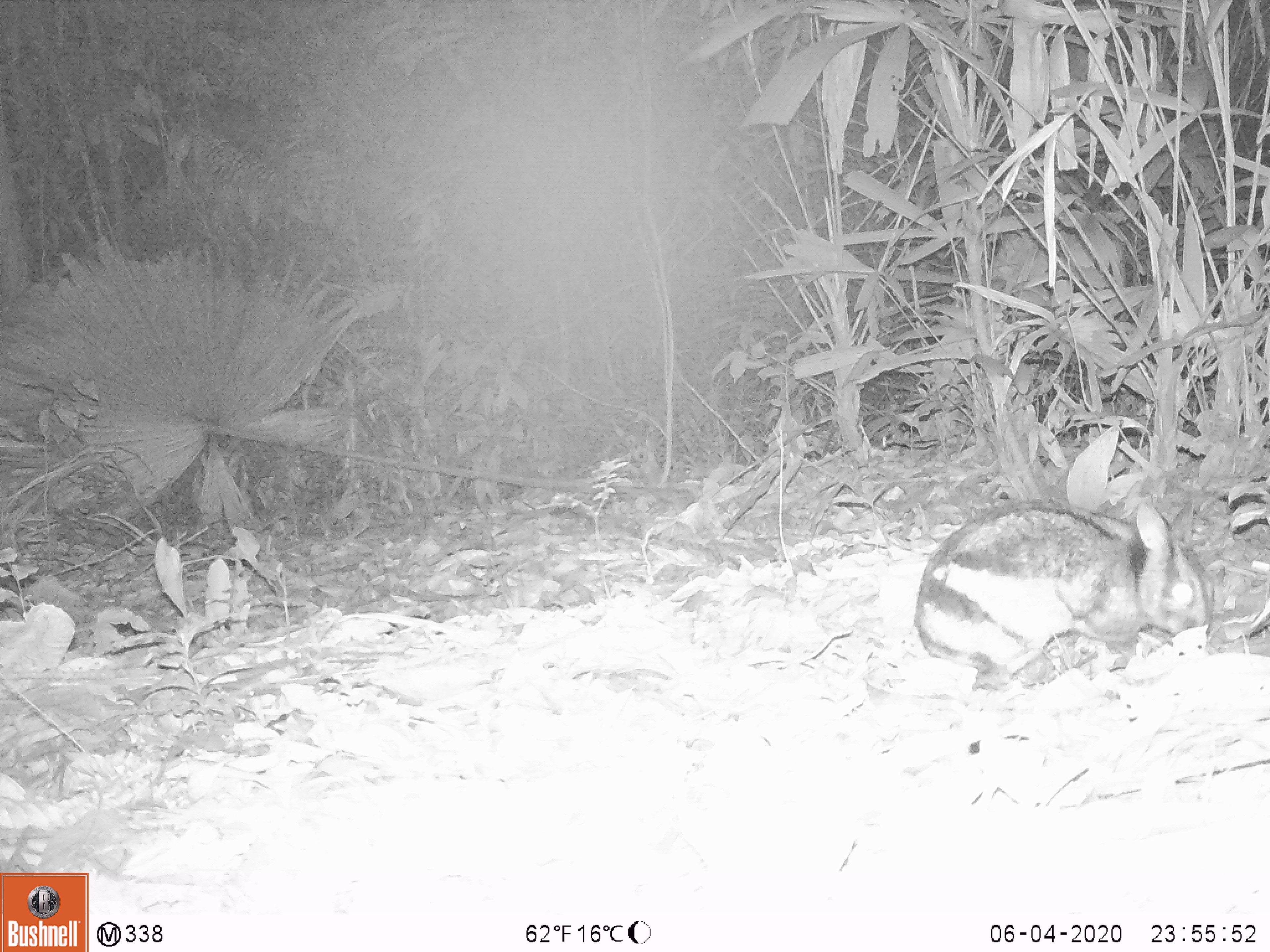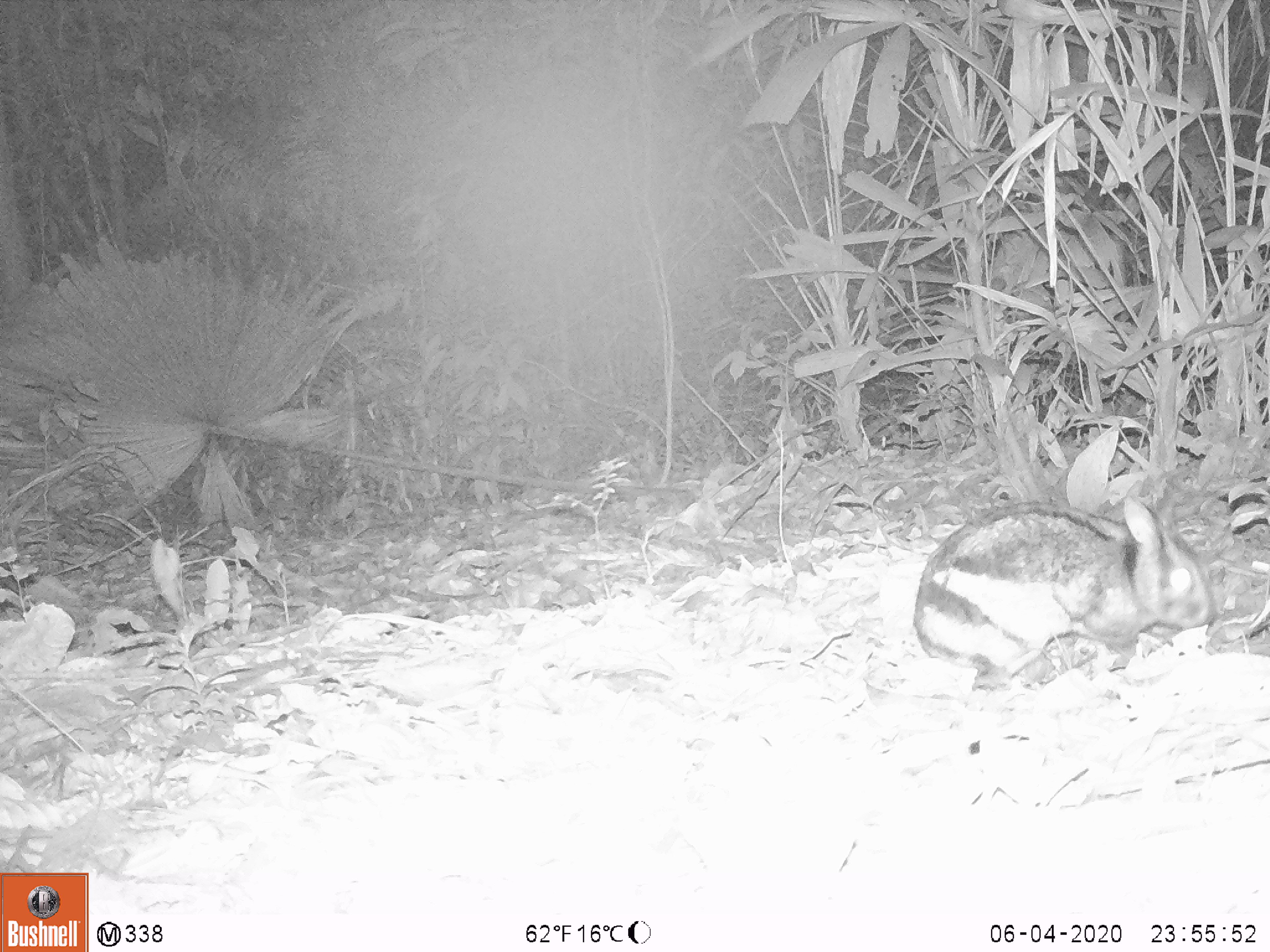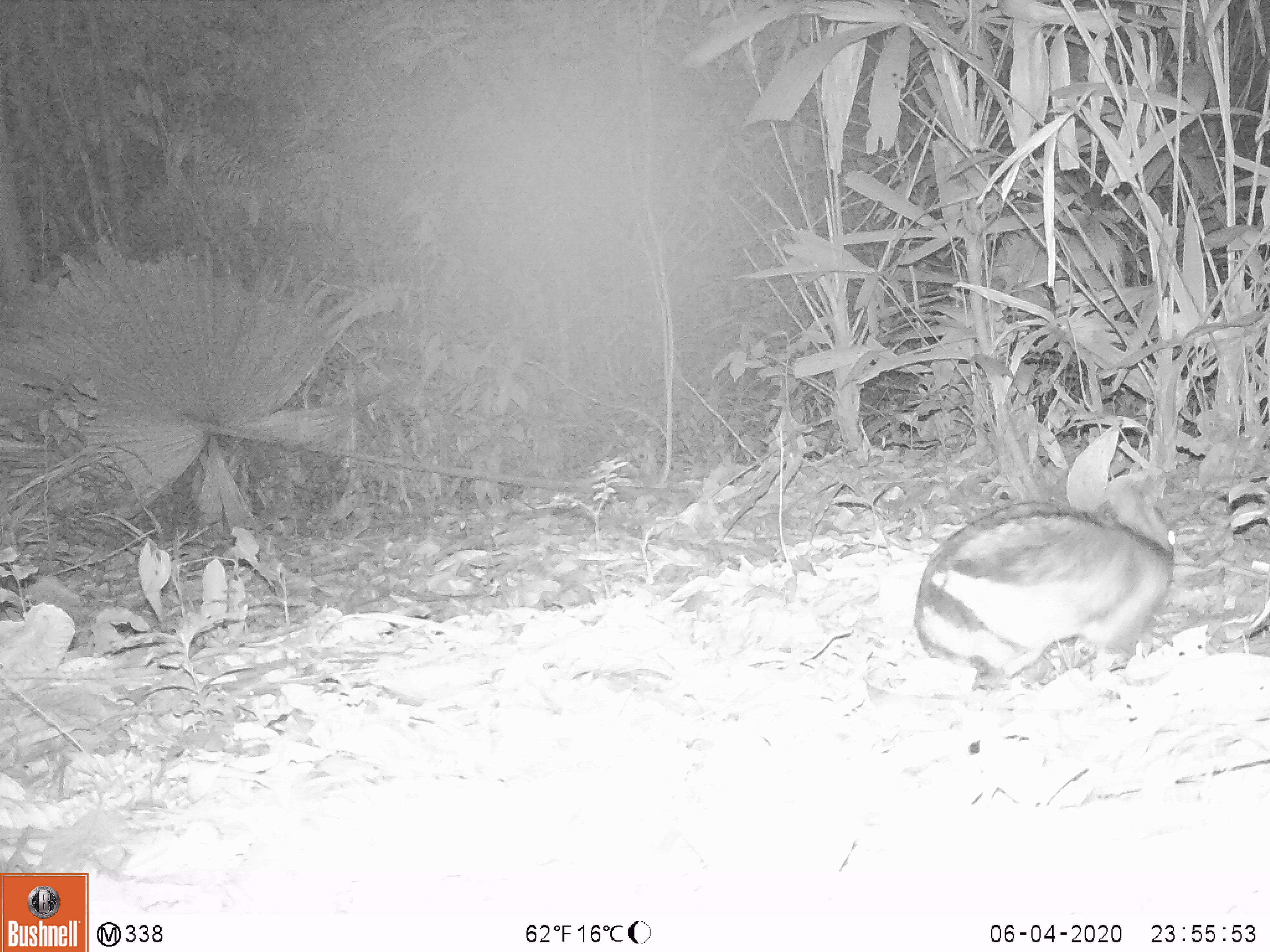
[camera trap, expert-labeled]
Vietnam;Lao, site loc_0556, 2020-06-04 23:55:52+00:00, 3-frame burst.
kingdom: Animalia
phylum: Chordata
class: Mammalia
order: Lagomorpha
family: Leporidae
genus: Nesolagus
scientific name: Nesolagus timminsi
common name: annamite striped rabbit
Annamite striped rabbit (Nesolagus timminsi). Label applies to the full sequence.